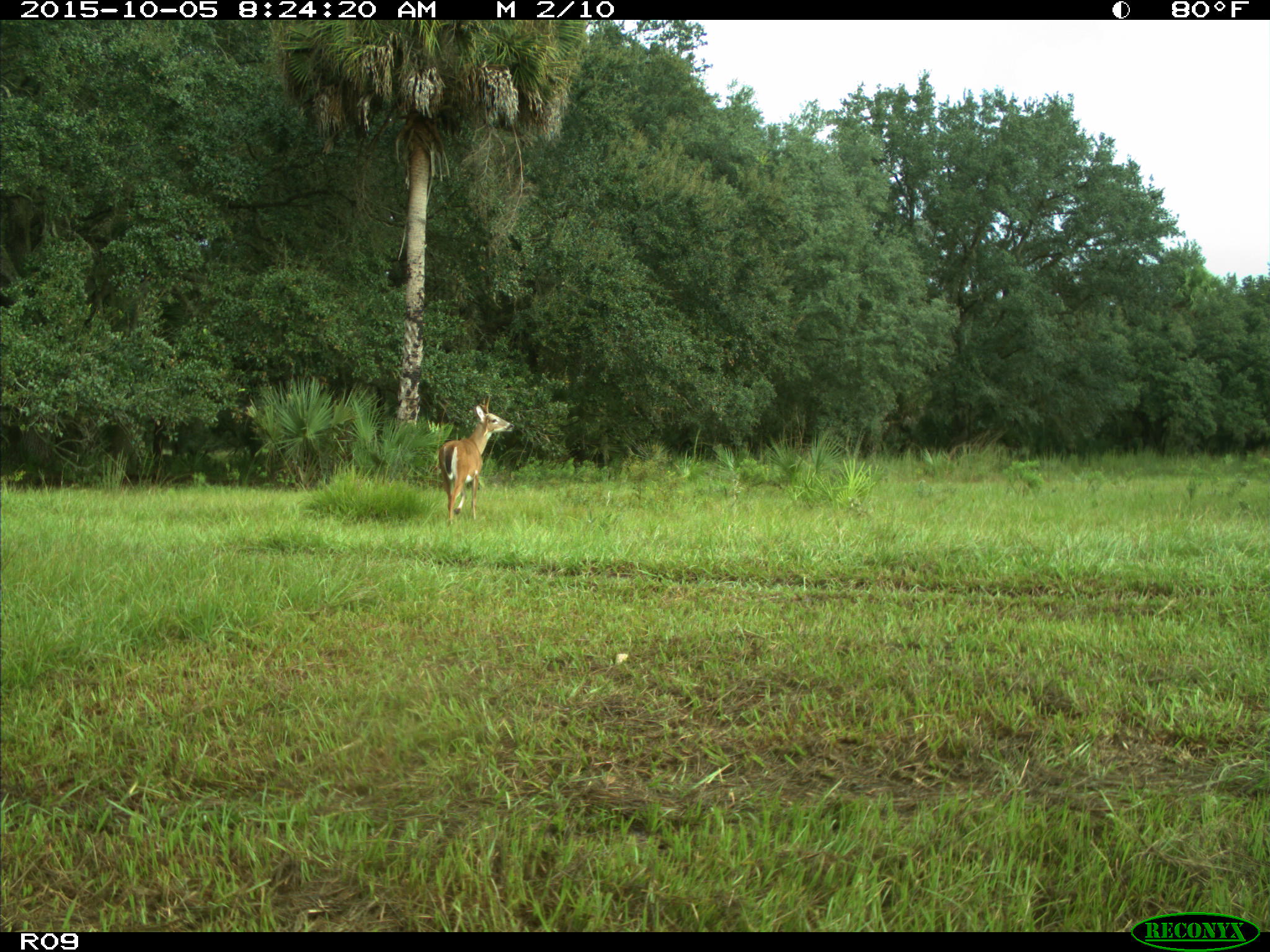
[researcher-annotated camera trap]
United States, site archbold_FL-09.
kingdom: Animalia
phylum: Chordata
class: Mammalia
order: Artiodactyla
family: Cervidae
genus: Odocoileus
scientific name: Odocoileus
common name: deer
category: unidentified deer